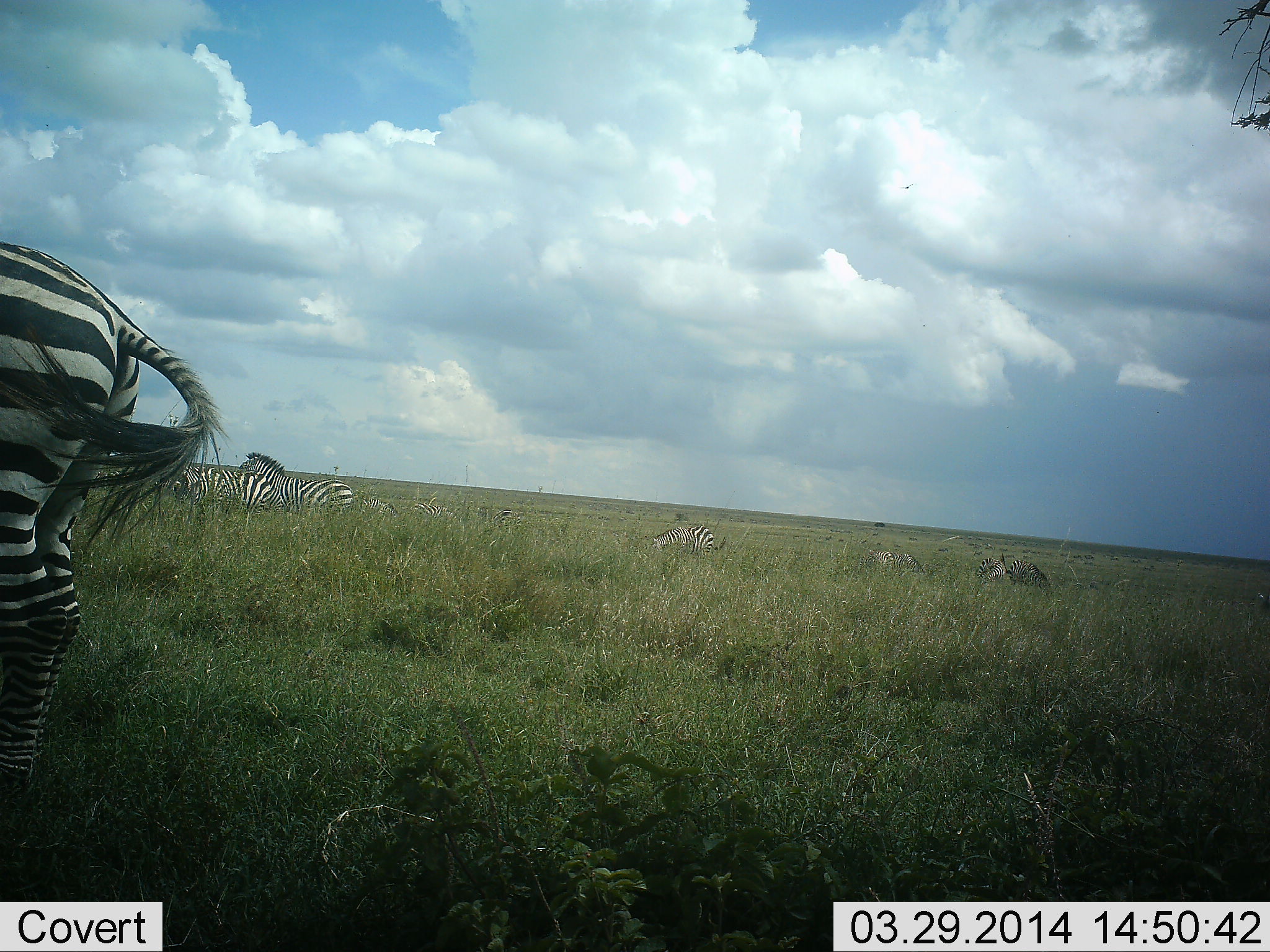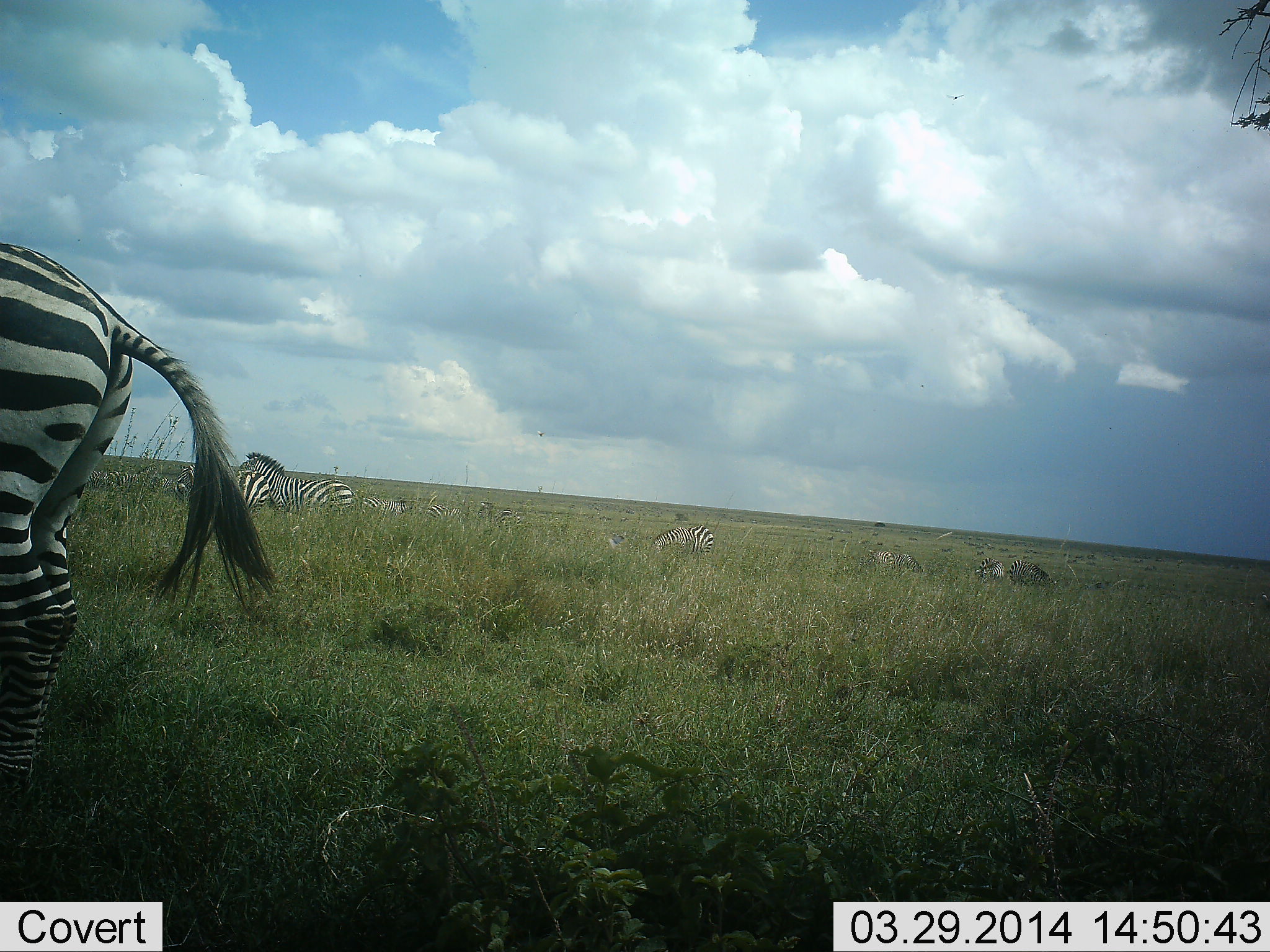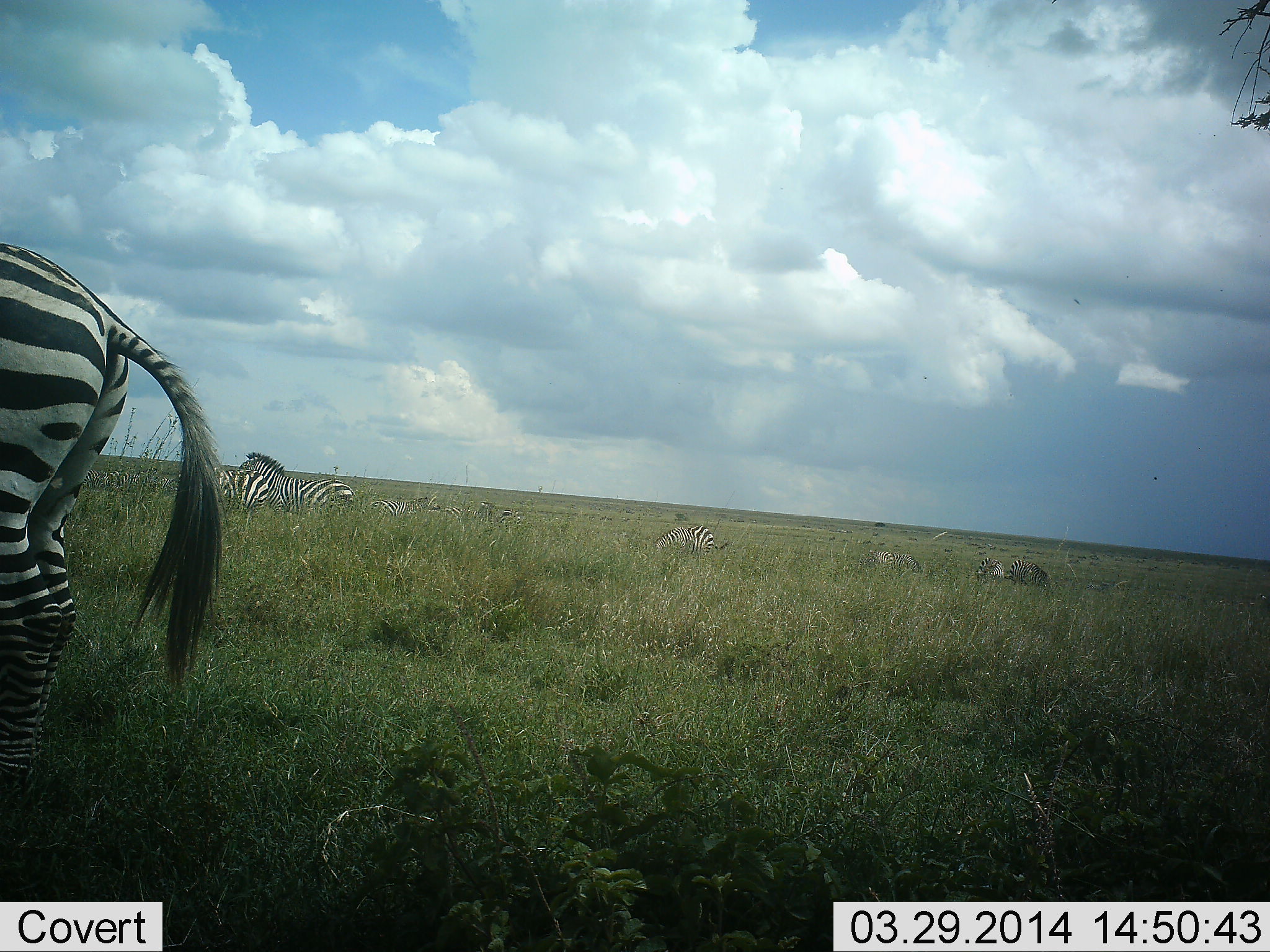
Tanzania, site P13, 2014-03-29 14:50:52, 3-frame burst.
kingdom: Animalia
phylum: Chordata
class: Mammalia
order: Perissodactyla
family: Equidae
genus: Equus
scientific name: Equus quagga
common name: plains zebra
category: zebra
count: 9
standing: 100%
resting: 20%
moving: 30%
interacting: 0%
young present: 0%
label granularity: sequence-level